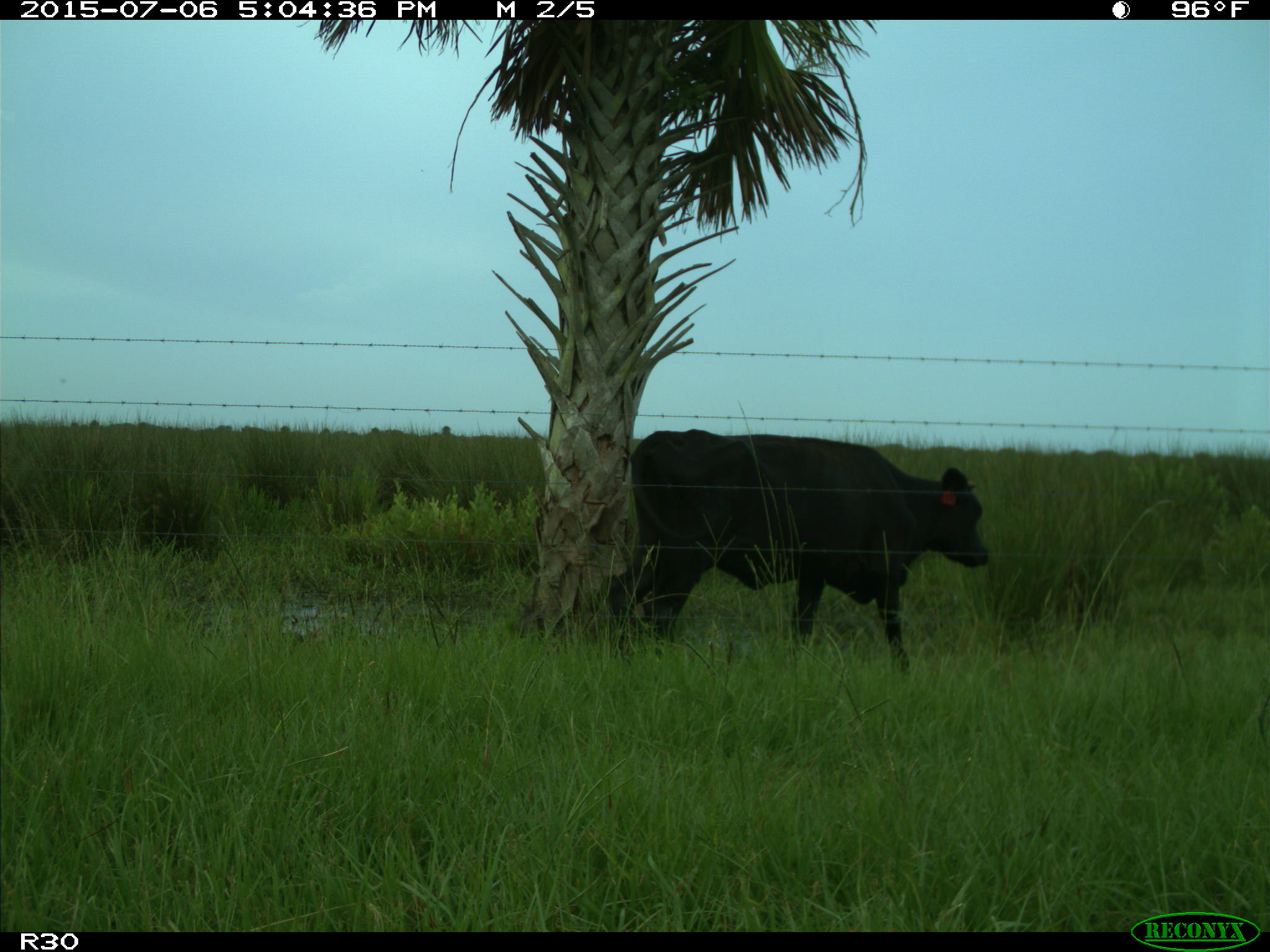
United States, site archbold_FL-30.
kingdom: Animalia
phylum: Chordata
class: Mammalia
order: Artiodactyla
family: Bovidae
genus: Bos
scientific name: Bos taurus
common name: domestic cow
Bos taurus (domestic cow).